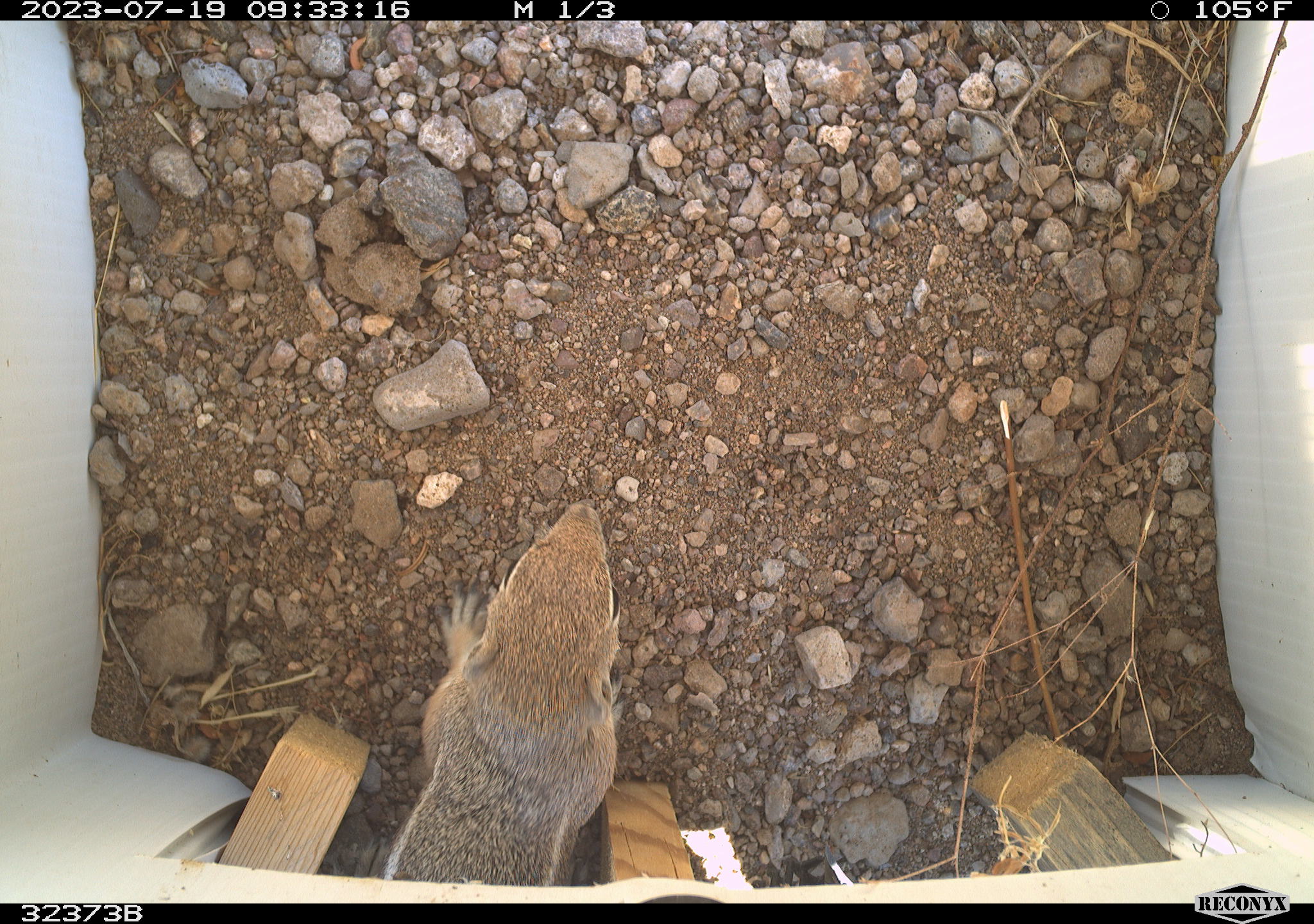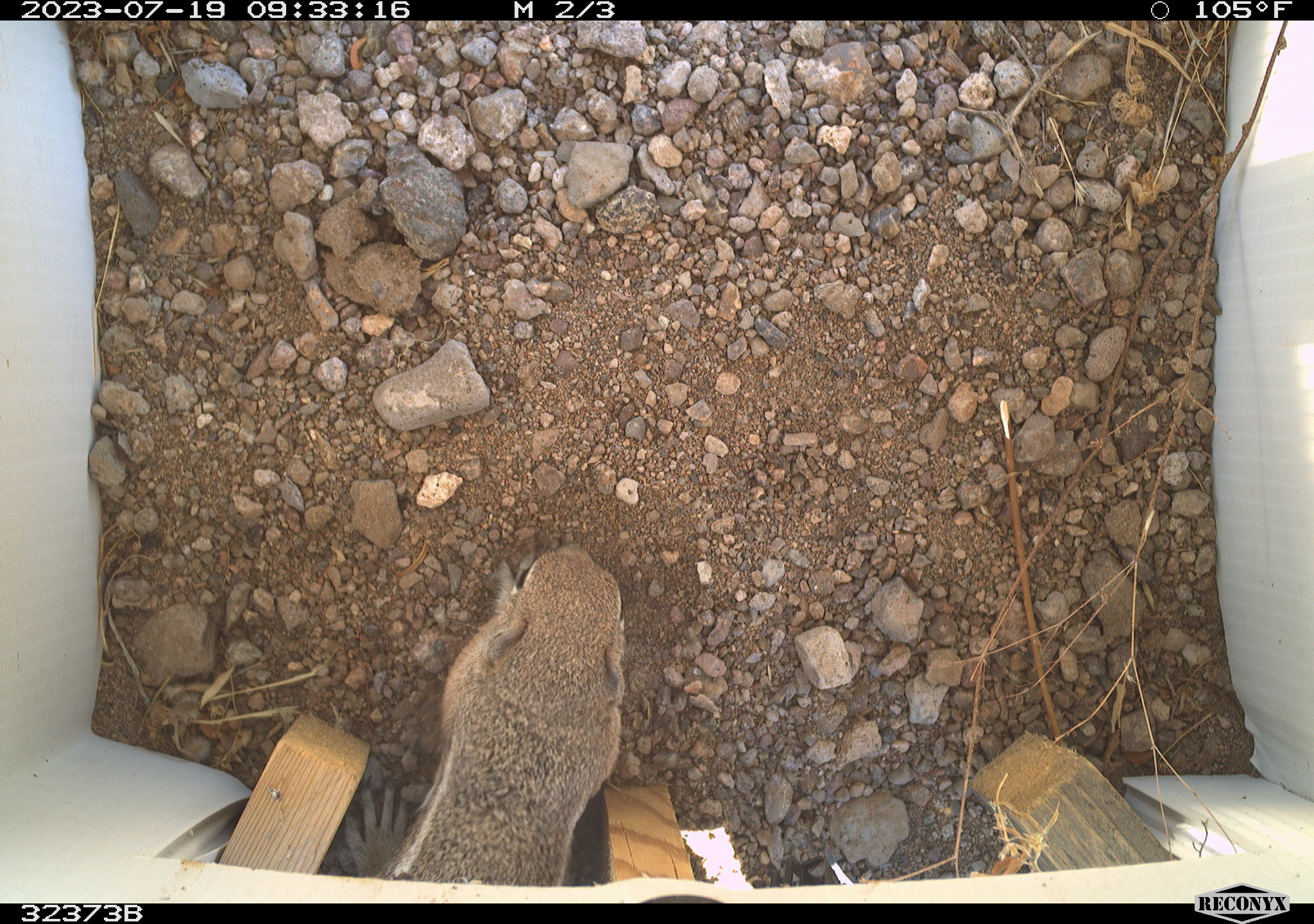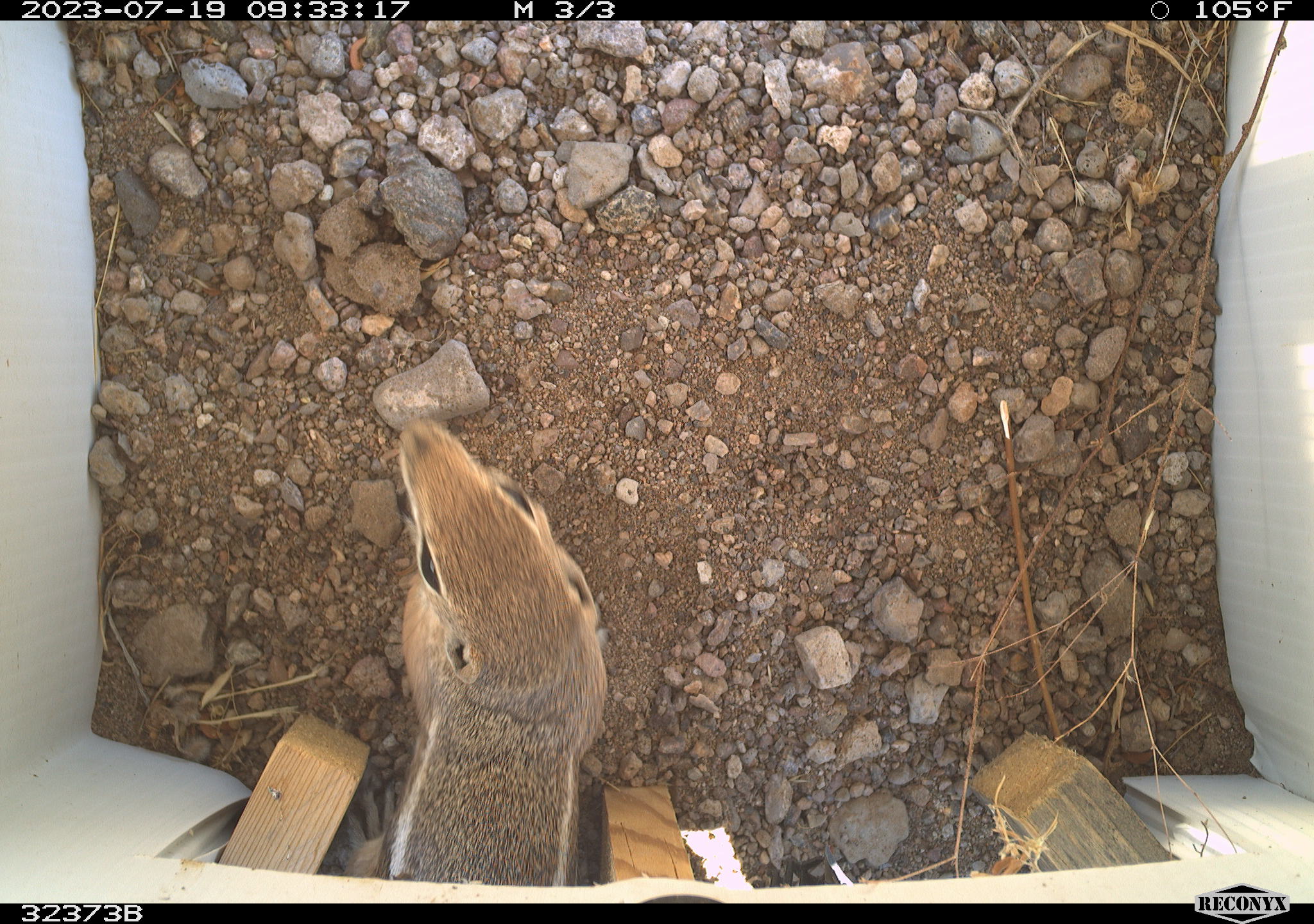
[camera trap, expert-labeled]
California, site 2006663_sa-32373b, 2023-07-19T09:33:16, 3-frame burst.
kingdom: Animalia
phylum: Chordata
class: Mammalia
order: Rodentia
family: Sciuridae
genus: Ammospermophilus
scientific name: Ammospermophilus leucurus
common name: white-tailed antelope squirrel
White-tailed antelope squirrel (Ammospermophilus leucurus).